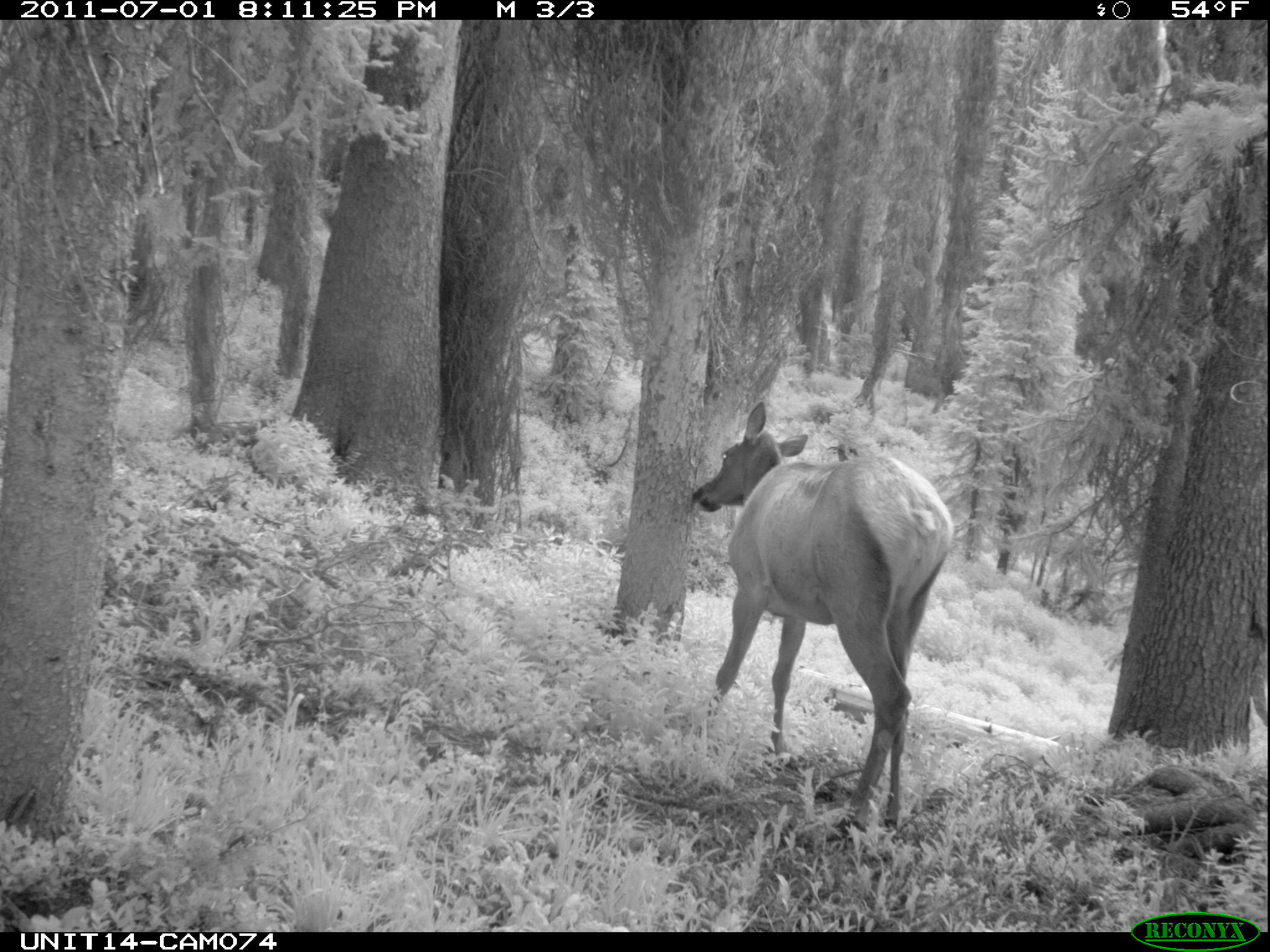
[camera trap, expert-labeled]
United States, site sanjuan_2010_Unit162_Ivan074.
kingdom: Animalia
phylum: Chordata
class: Mammalia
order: Artiodactyla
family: Cervidae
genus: Cervus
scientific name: Cervus elaphus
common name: red deer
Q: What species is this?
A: Cervus elaphus (red deer).